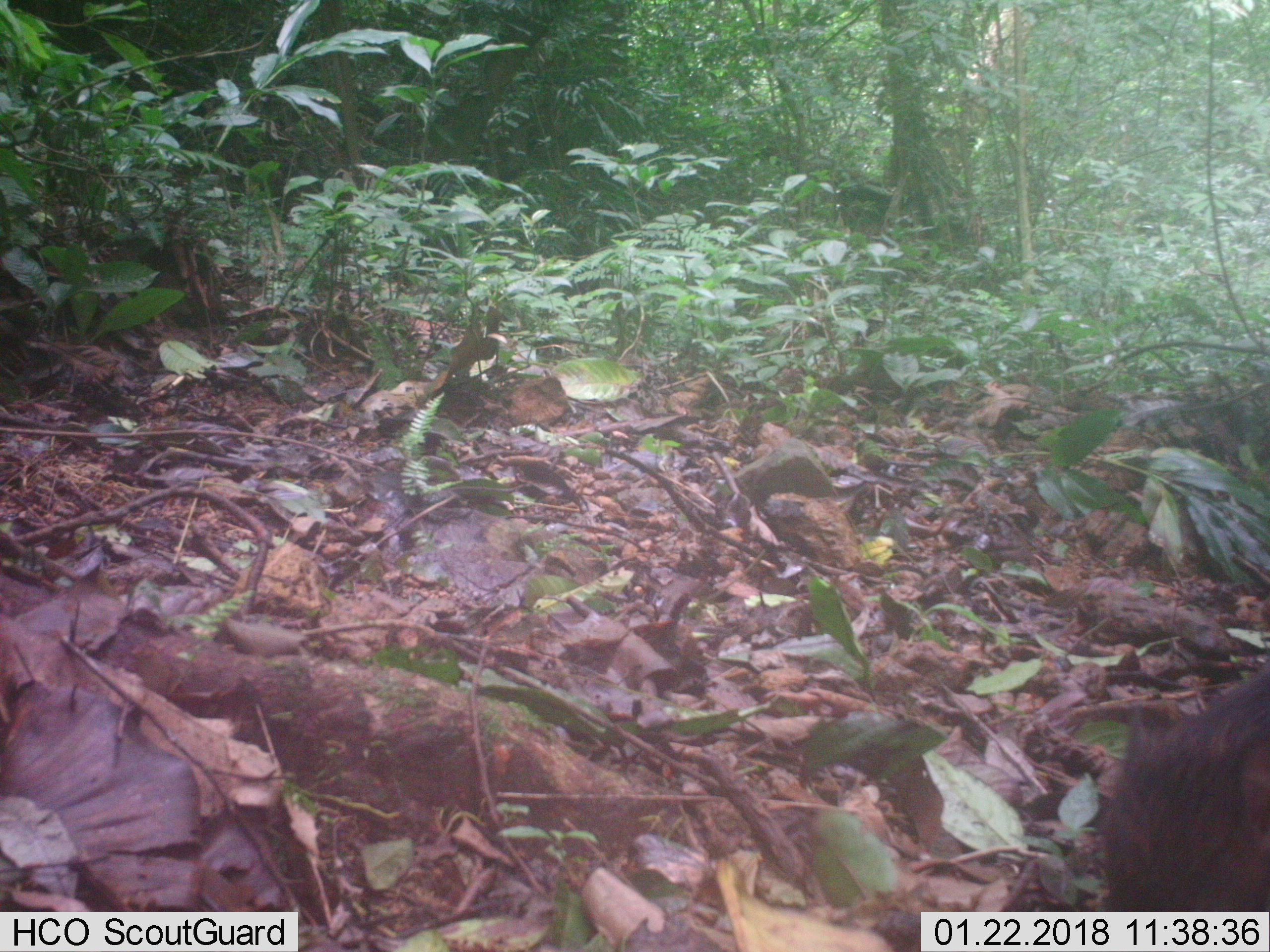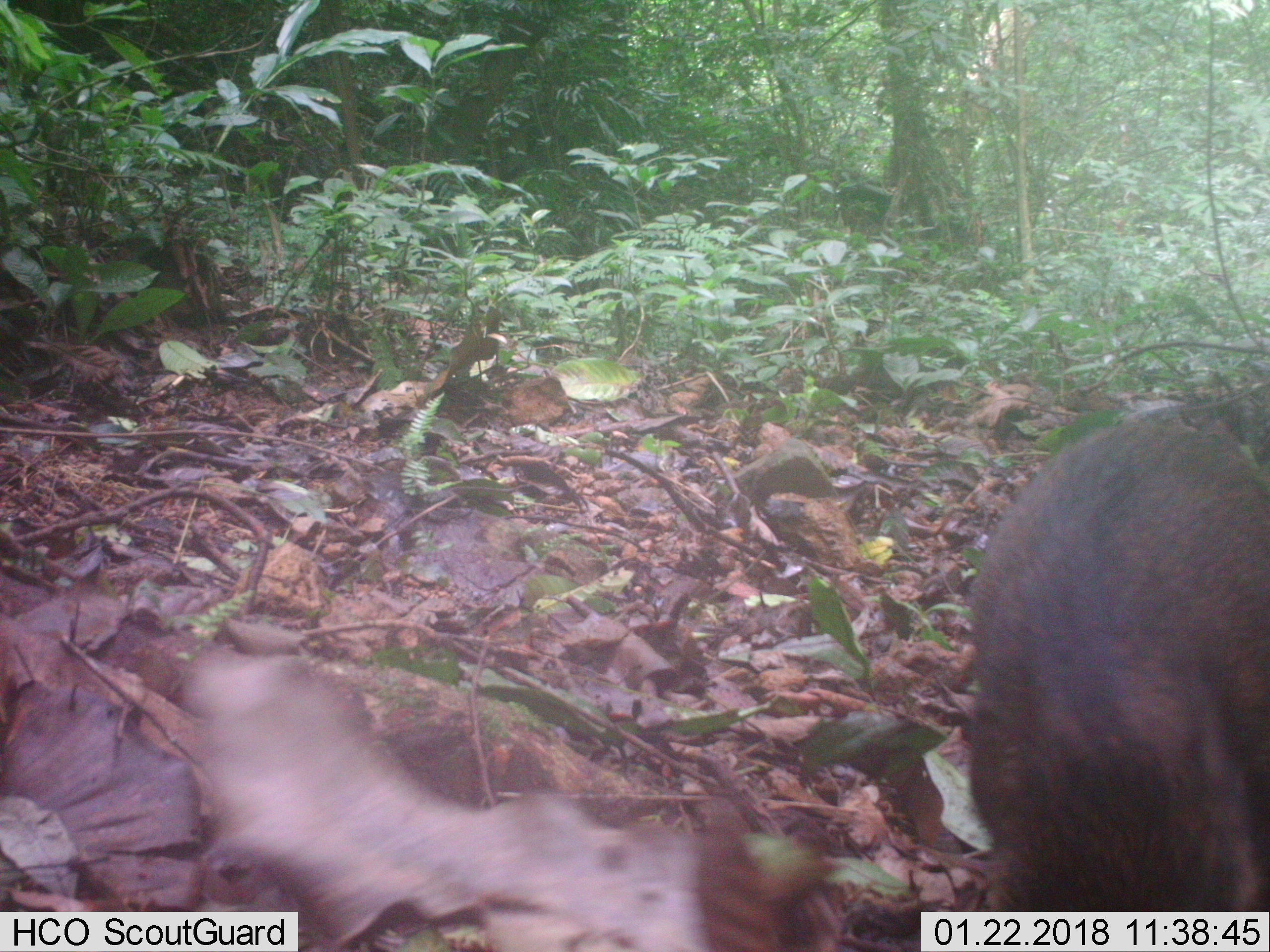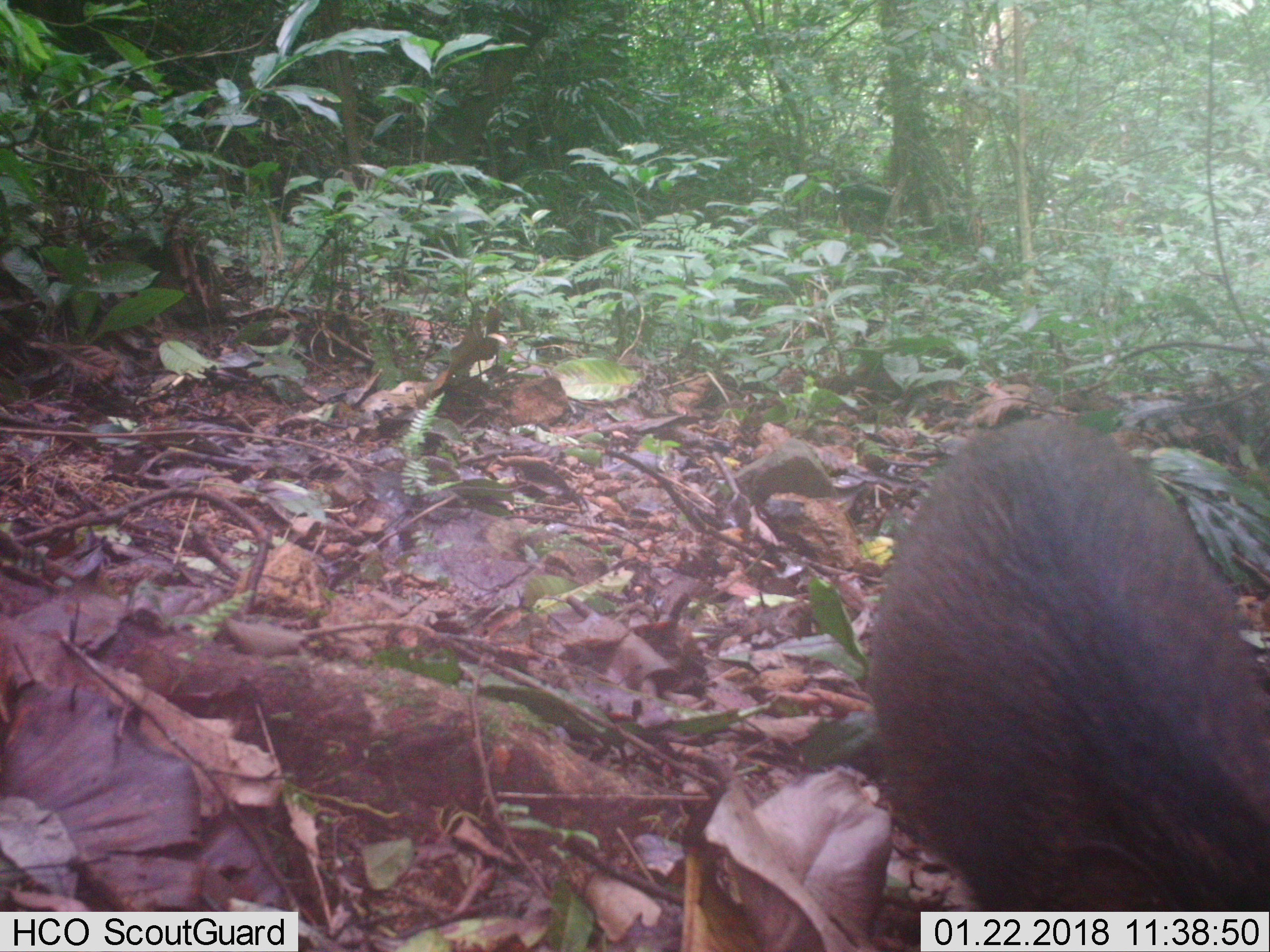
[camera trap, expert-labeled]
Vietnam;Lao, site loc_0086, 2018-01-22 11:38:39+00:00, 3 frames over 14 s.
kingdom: Animalia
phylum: Chordata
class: Mammalia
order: Artiodactyla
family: Suidae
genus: Sus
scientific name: Sus scrofa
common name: eurasian wild pig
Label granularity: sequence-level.